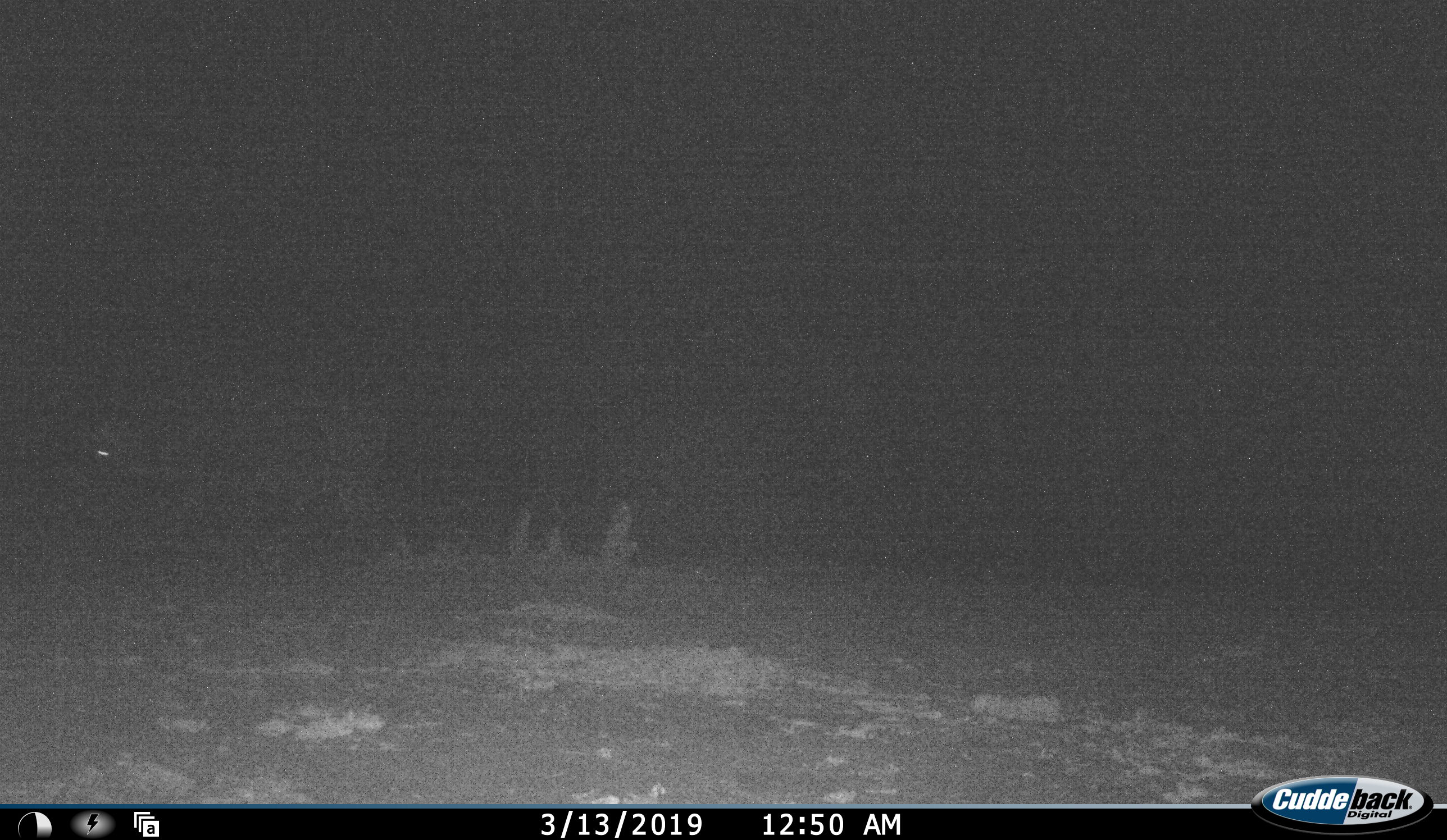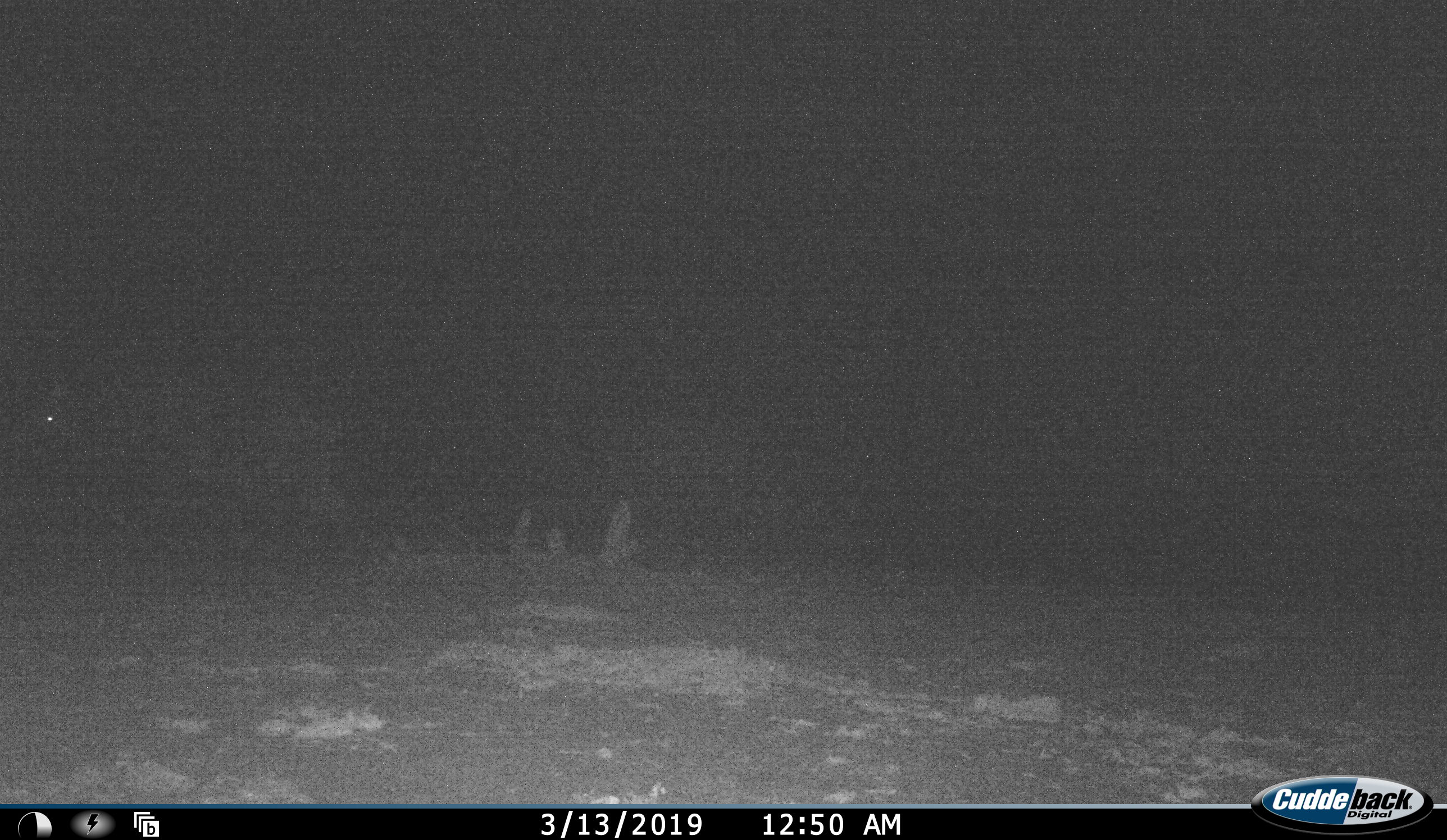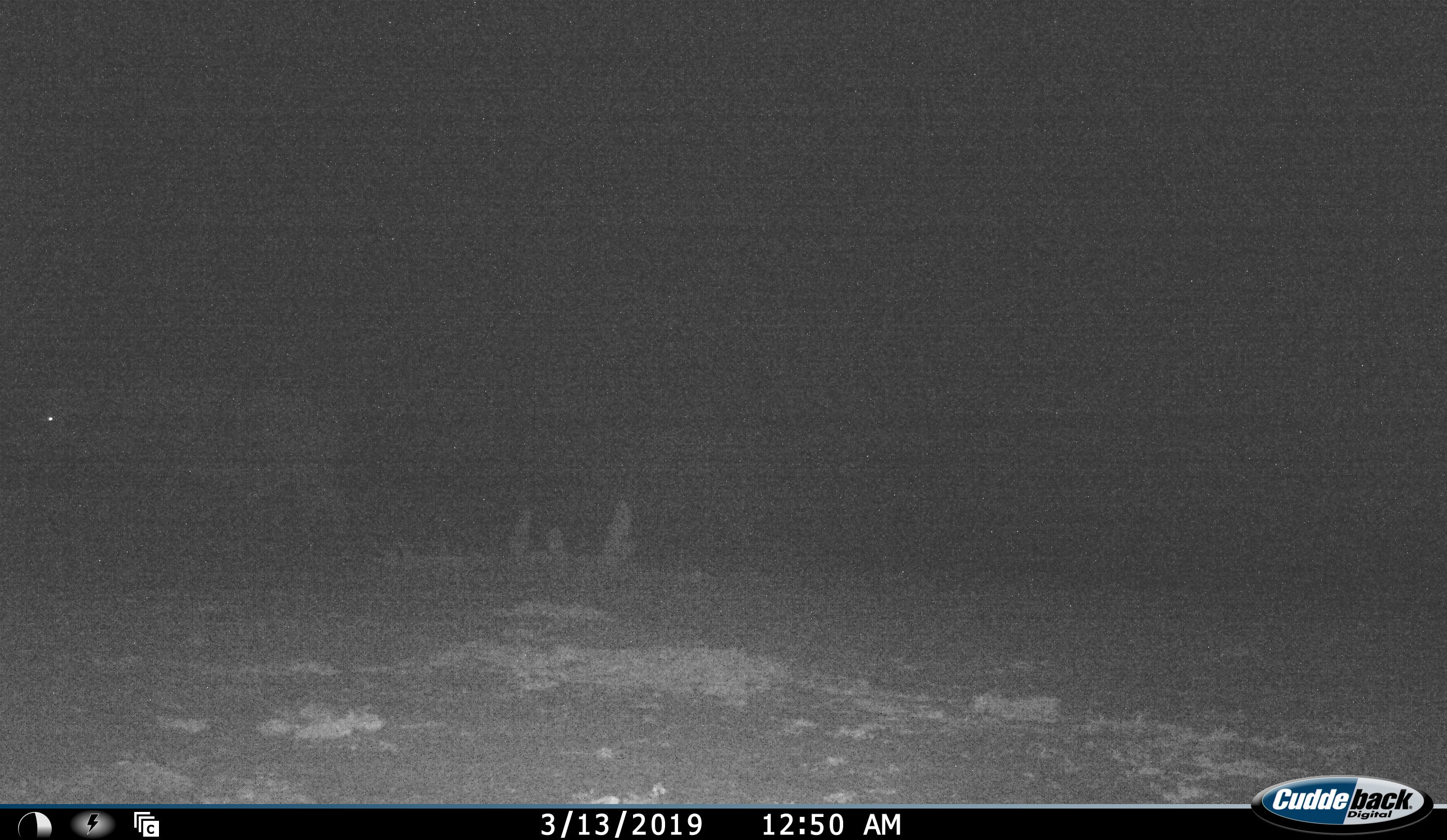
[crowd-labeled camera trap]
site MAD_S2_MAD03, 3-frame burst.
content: unidentified animal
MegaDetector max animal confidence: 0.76